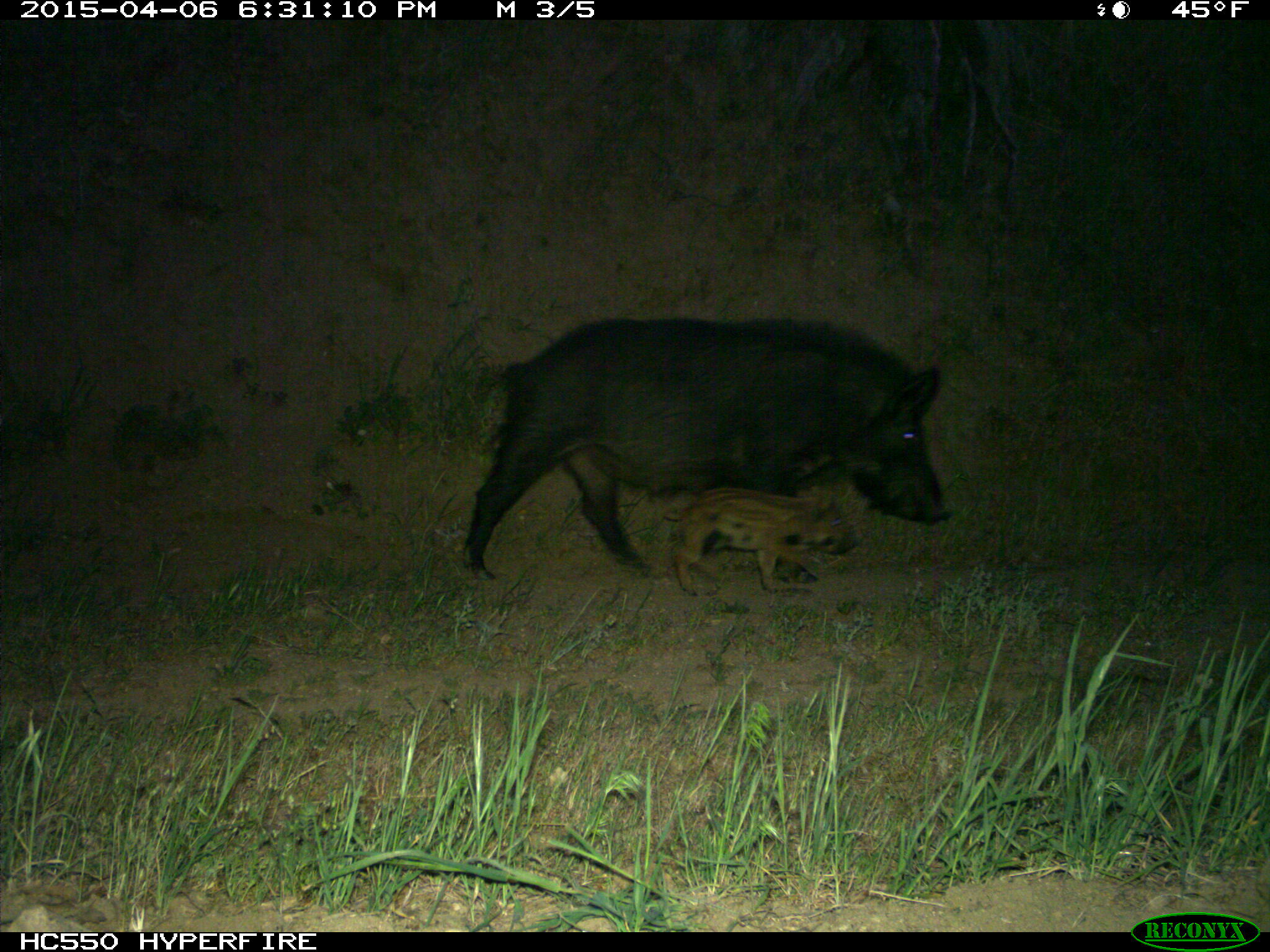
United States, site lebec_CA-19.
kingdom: Animalia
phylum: Chordata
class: Mammalia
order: Artiodactyla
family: Suidae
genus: Sus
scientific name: Sus scrofa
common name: wild boar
Sus scrofa (wild boar).